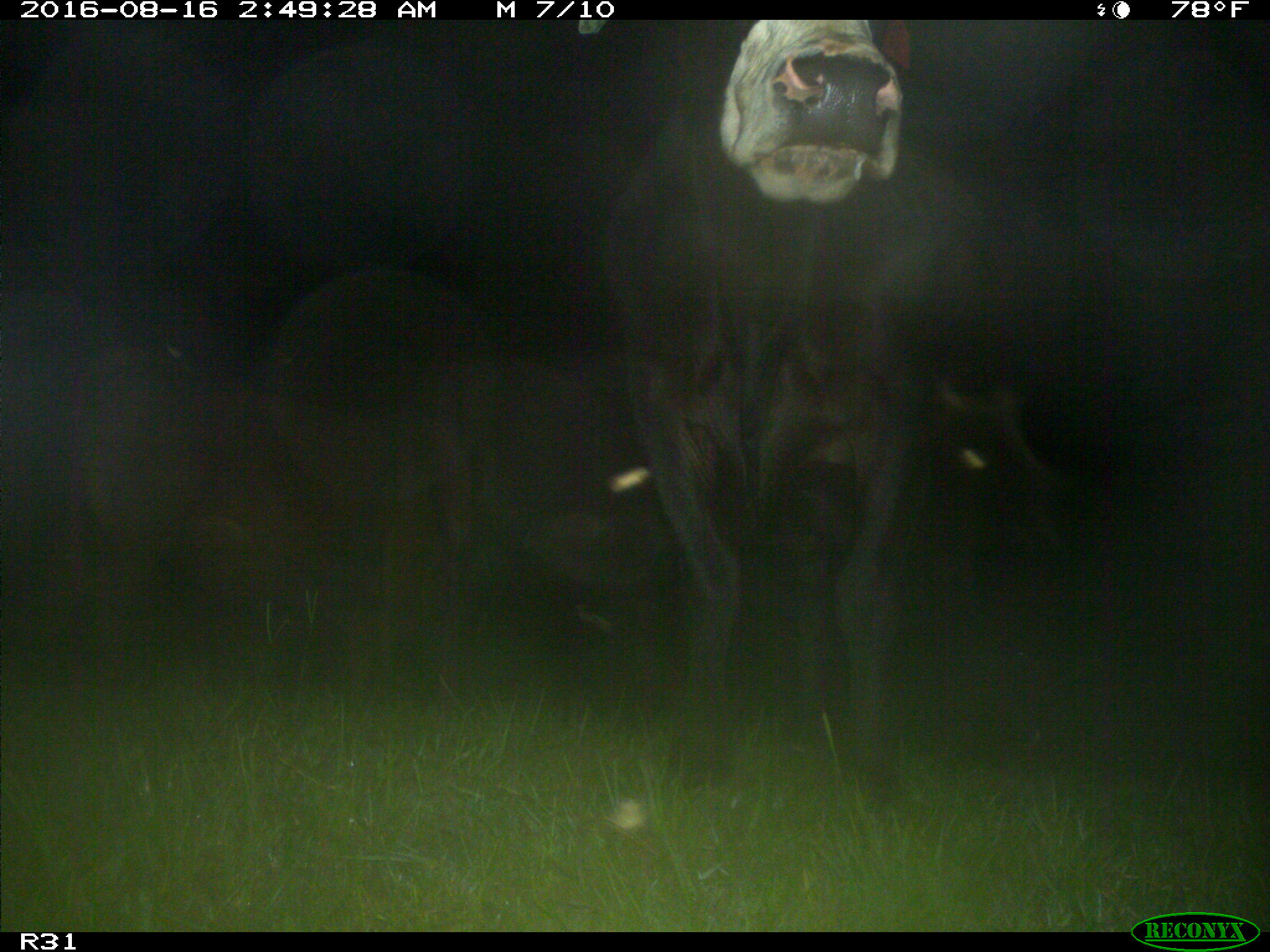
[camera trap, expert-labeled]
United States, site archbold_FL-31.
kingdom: Animalia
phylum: Chordata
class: Mammalia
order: Artiodactyla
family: Bovidae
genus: Bos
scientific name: Bos taurus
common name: domestic cow